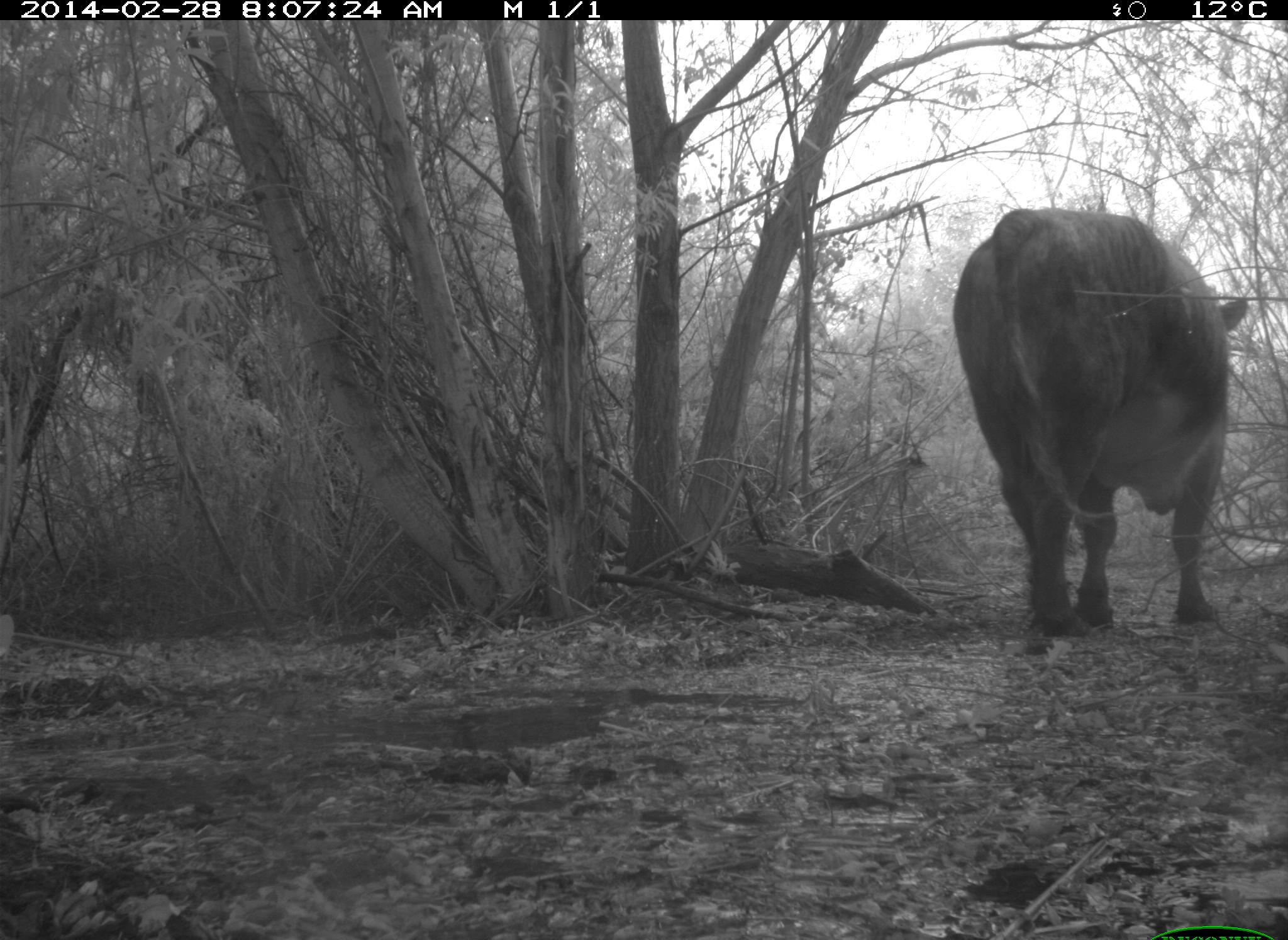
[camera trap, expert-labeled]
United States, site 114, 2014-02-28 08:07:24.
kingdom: Animalia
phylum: Chordata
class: Mammalia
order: Artiodactyla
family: Bovidae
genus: Bos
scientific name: Bos taurus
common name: cow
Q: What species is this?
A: Cow (Bos taurus).